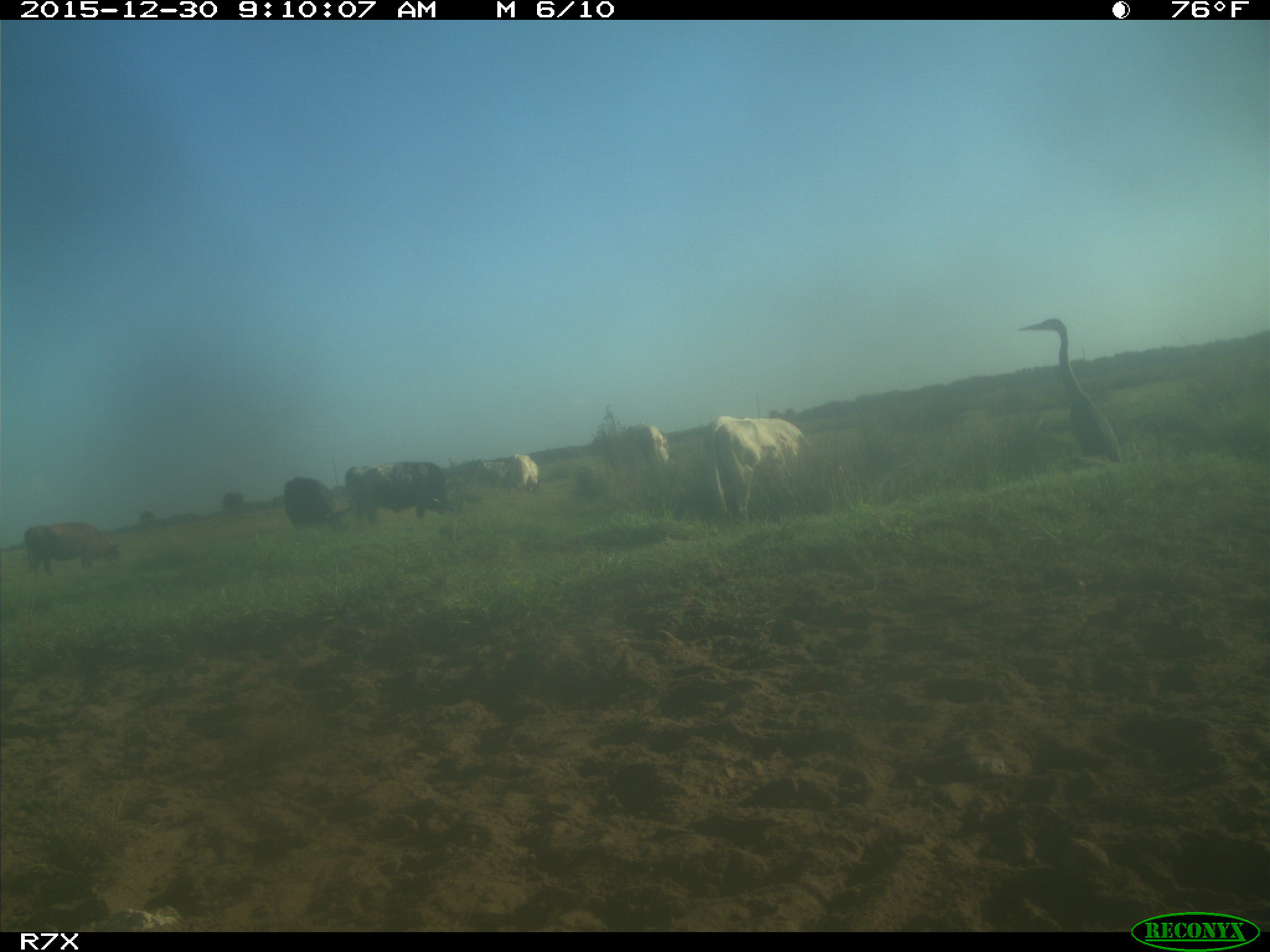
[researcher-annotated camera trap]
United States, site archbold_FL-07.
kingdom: Animalia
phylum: Chordata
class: Mammalia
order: Artiodactyla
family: Bovidae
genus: Bos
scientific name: Bos taurus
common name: domestic cow